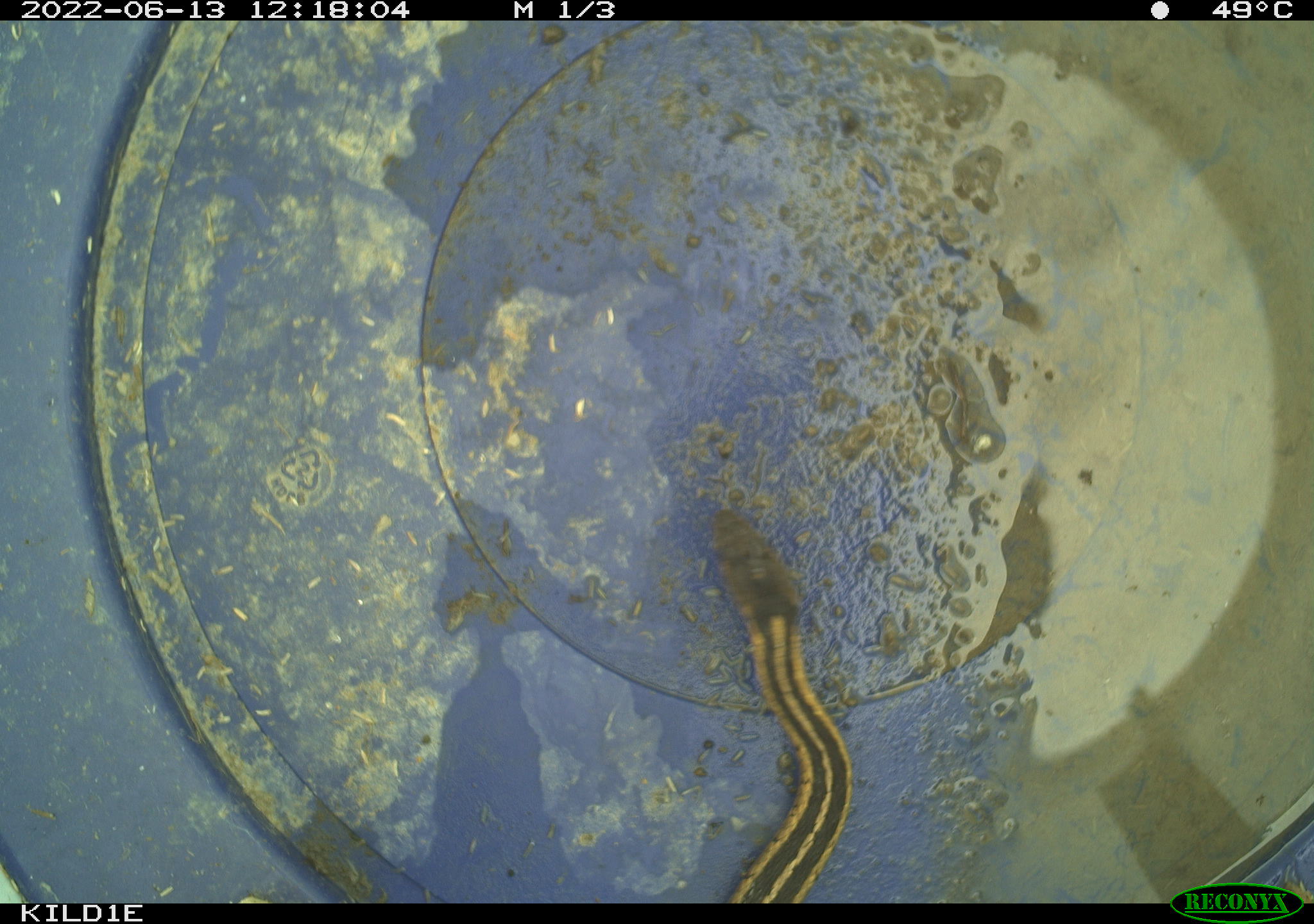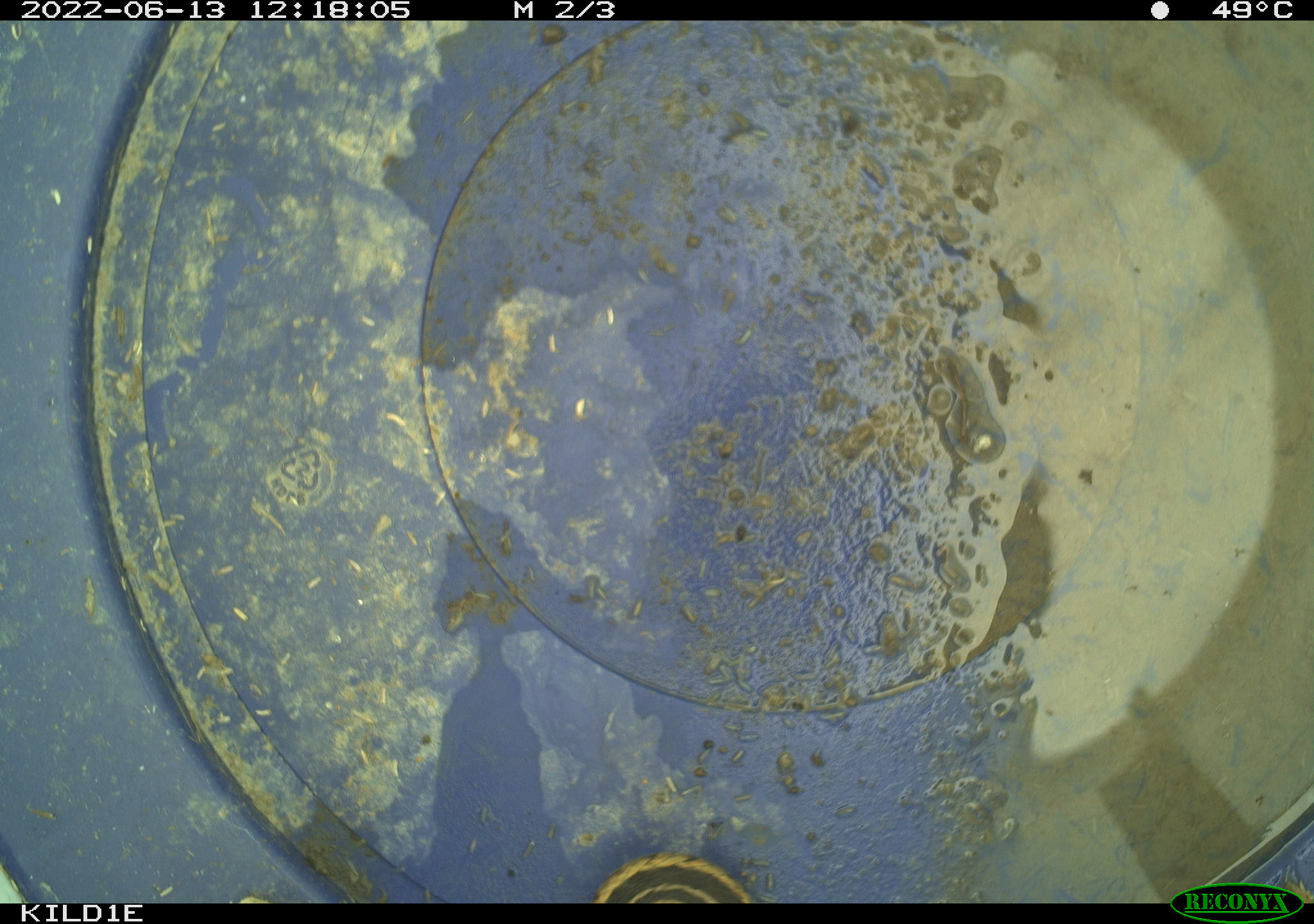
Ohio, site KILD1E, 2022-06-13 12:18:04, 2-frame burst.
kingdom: Animalia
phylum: Chordata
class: Reptilia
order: Squamata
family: Colubridae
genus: Thamnophis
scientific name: Thamnophis sirtalis sirtalis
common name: eastern gartersnake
Eastern gartersnake (Thamnophis sirtalis sirtalis).